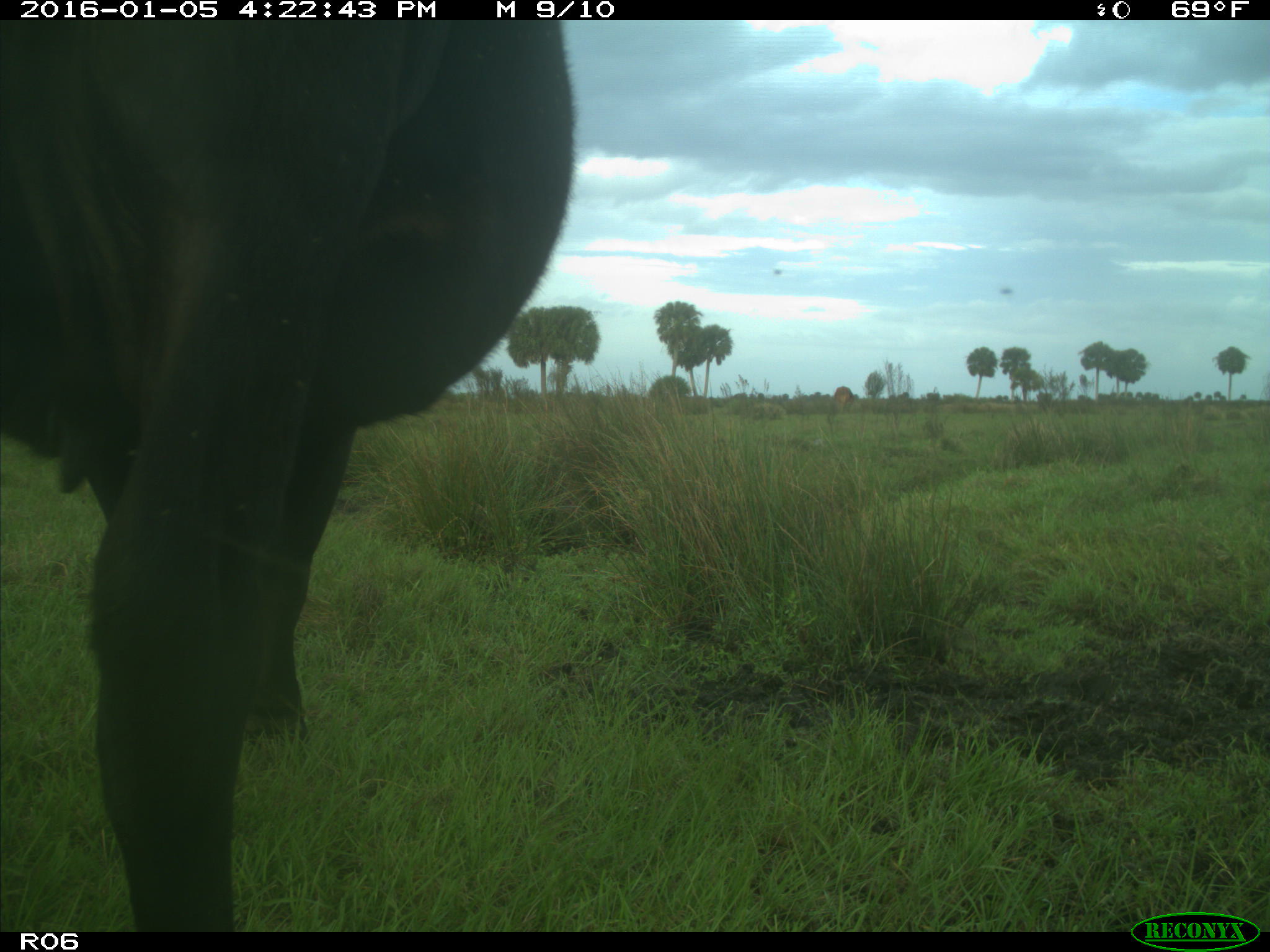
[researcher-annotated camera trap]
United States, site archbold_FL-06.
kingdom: Animalia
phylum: Chordata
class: Mammalia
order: Artiodactyla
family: Bovidae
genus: Bos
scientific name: Bos taurus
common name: domestic cow